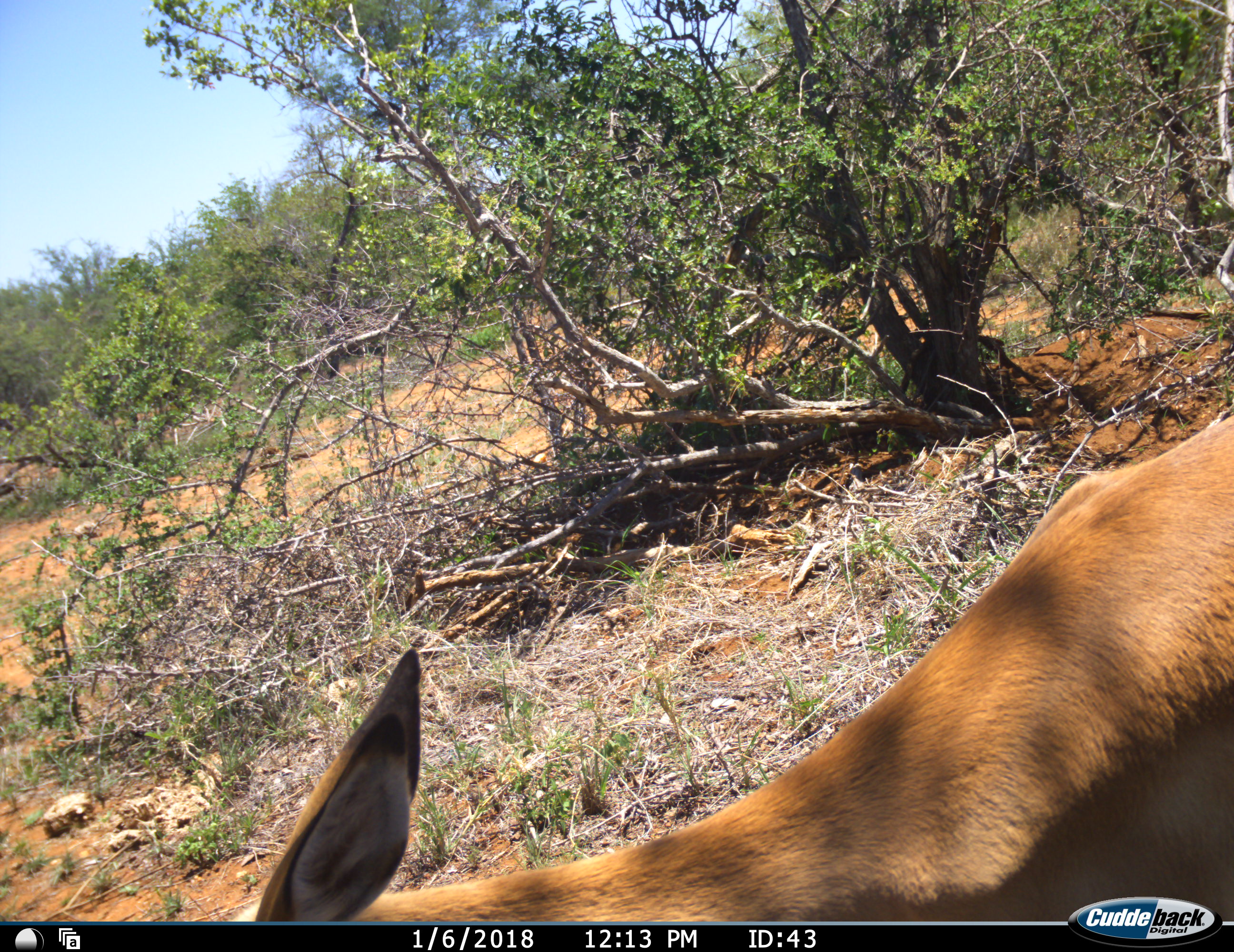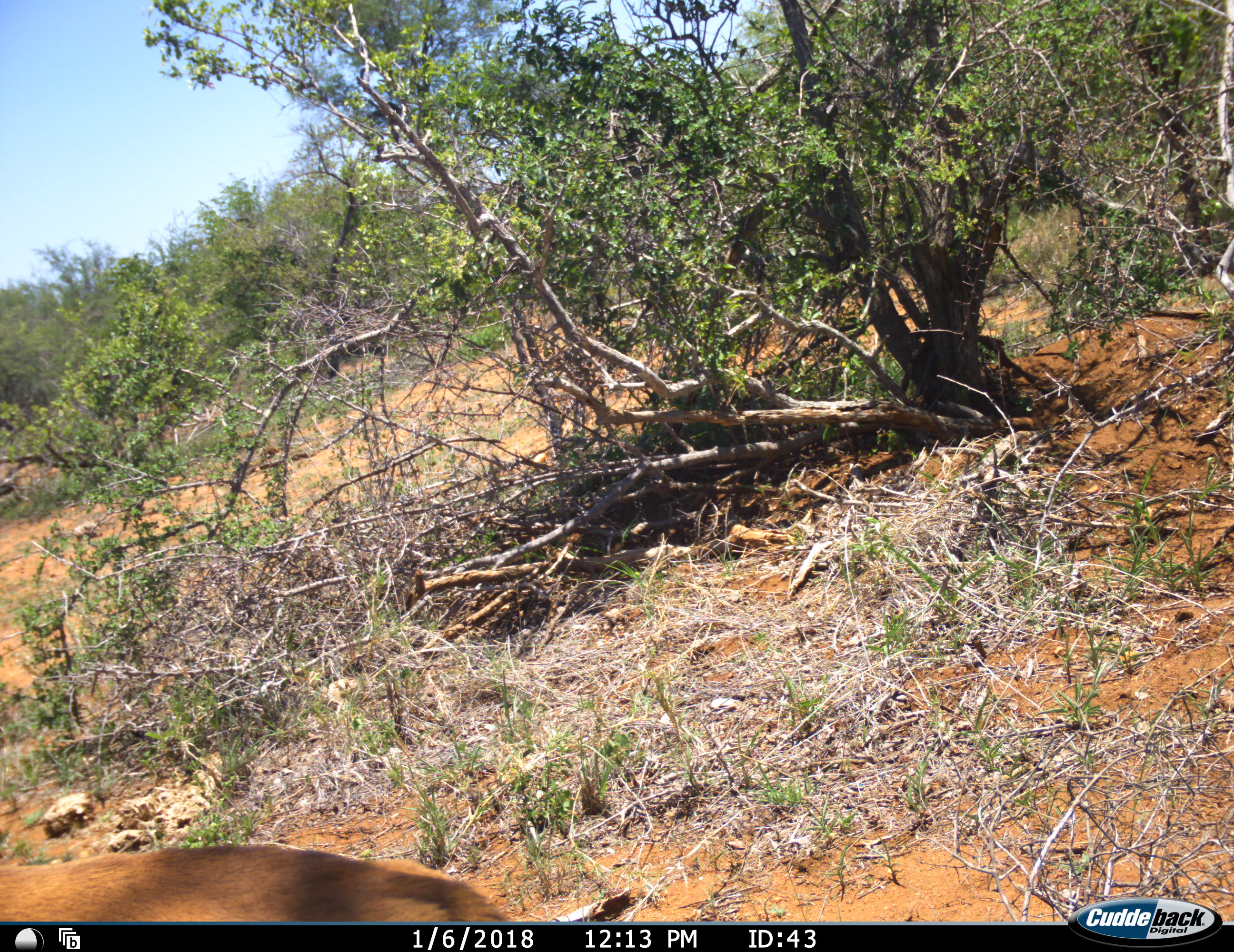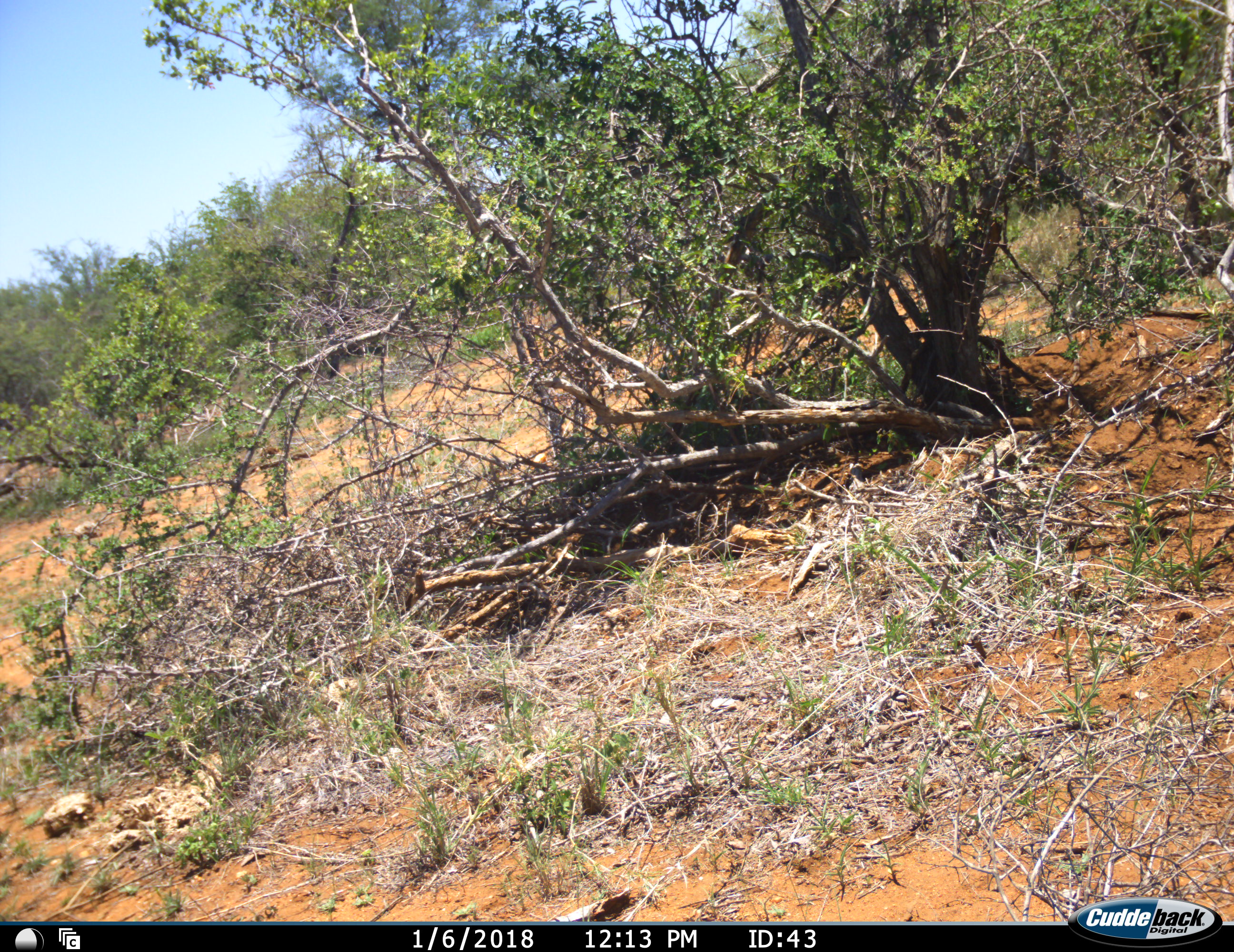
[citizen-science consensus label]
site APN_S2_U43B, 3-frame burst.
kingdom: Animalia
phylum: Chordata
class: Mammalia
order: Artiodactyla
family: Bovidae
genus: Aepyceros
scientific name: Aepyceros melampus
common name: impala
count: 1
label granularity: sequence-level